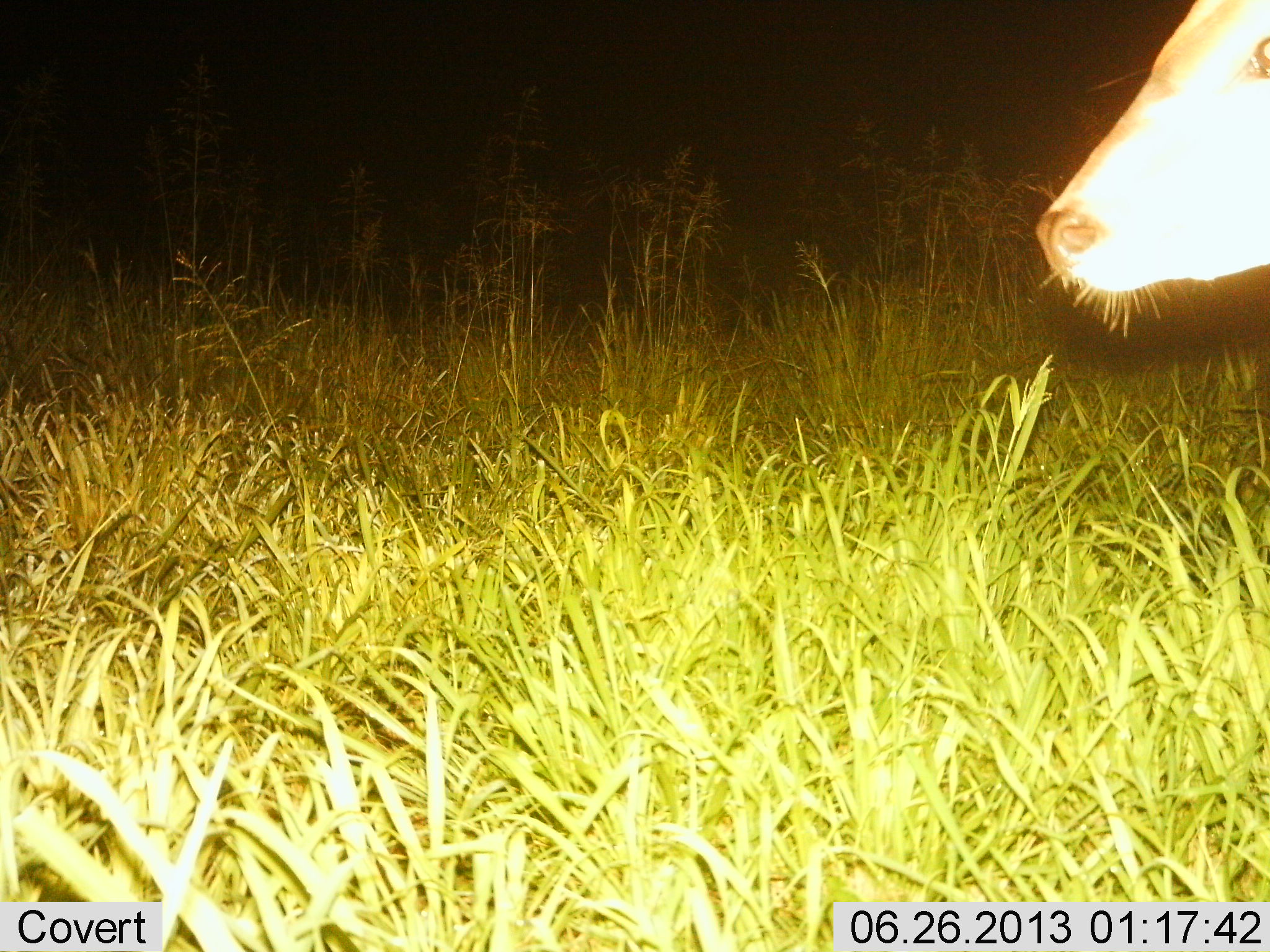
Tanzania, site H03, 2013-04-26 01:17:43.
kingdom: Animalia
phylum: Chordata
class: Mammalia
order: Artiodactyla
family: Bovidae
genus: Syncerus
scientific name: Syncerus caffer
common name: cape buffalo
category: buffalo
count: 1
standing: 75%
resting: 0%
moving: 25%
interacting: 0%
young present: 0%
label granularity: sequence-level